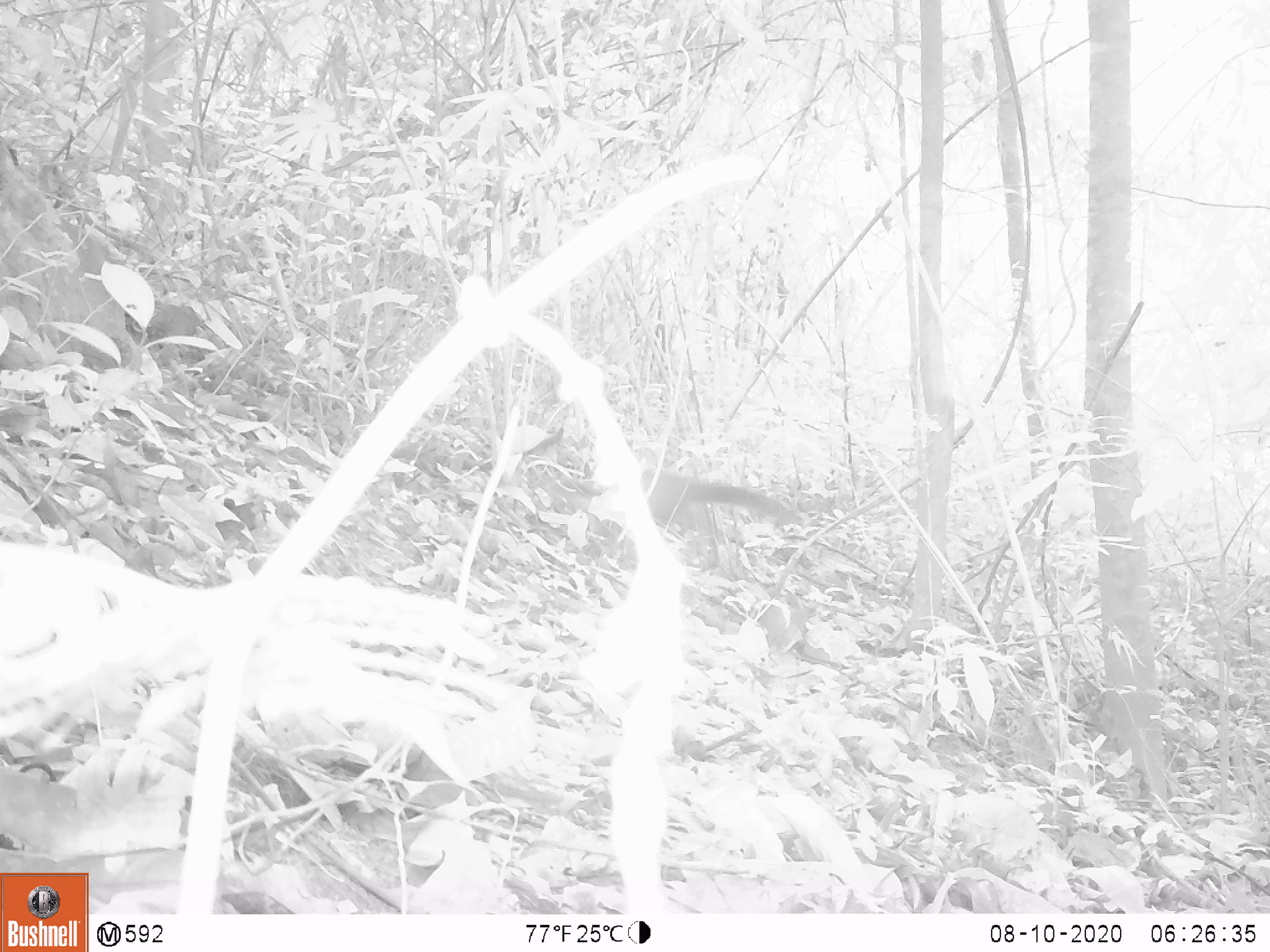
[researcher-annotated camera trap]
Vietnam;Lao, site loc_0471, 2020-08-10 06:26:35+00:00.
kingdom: Animalia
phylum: Chordata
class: Mammalia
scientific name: Mammalia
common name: mammal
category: unidentified small mammal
Unidentified small mammal (mammal) (Mammalia). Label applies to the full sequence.